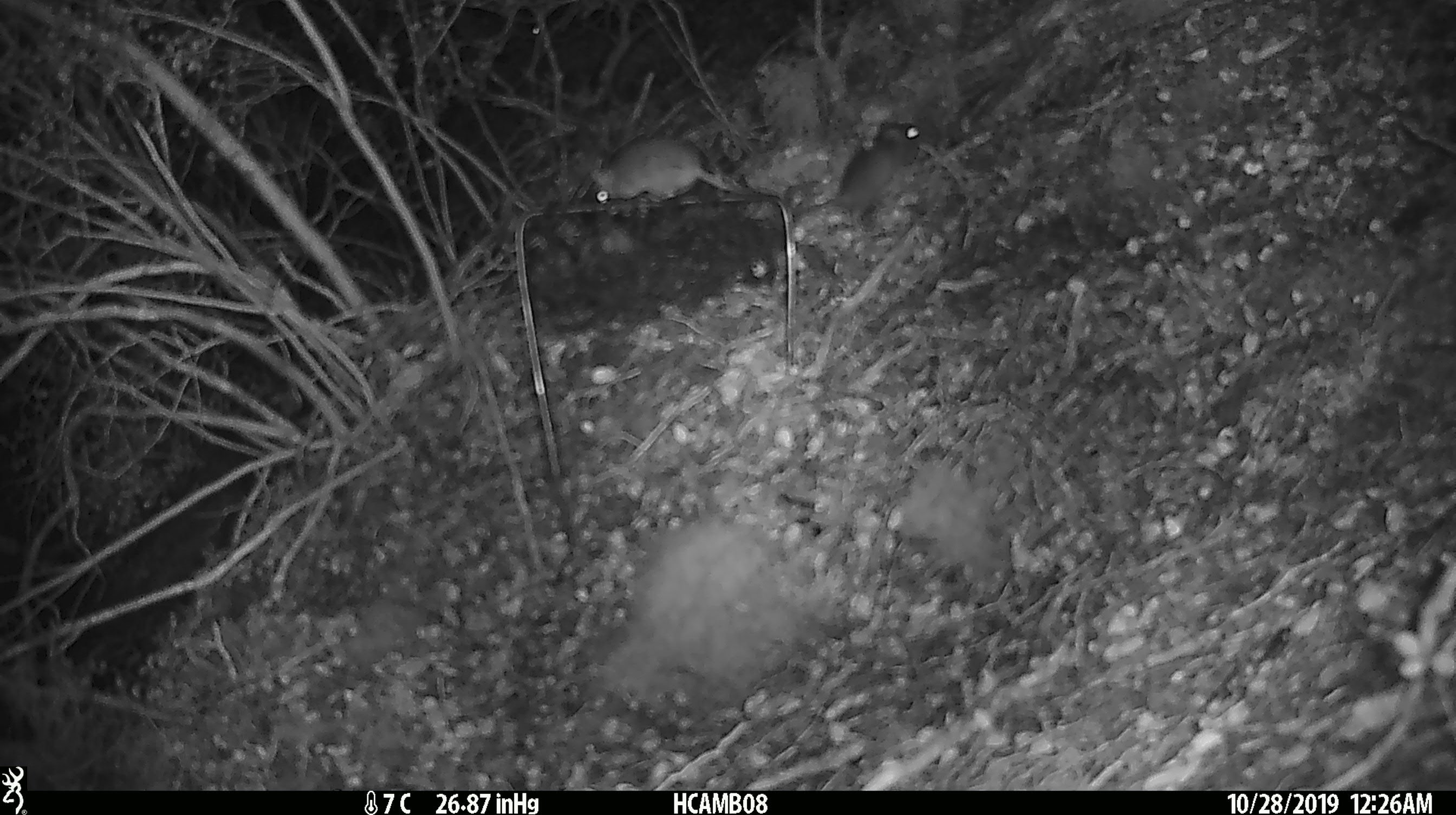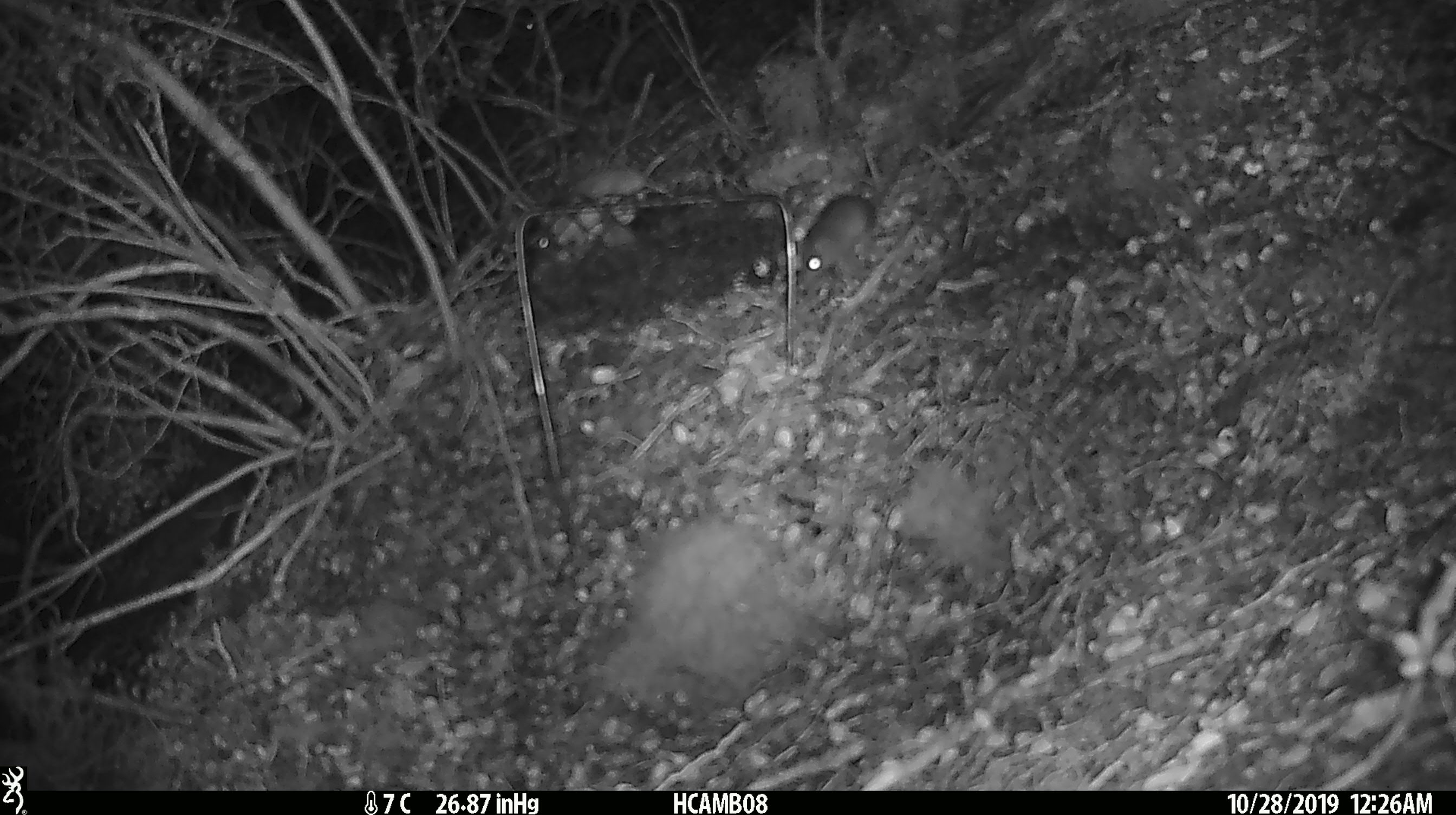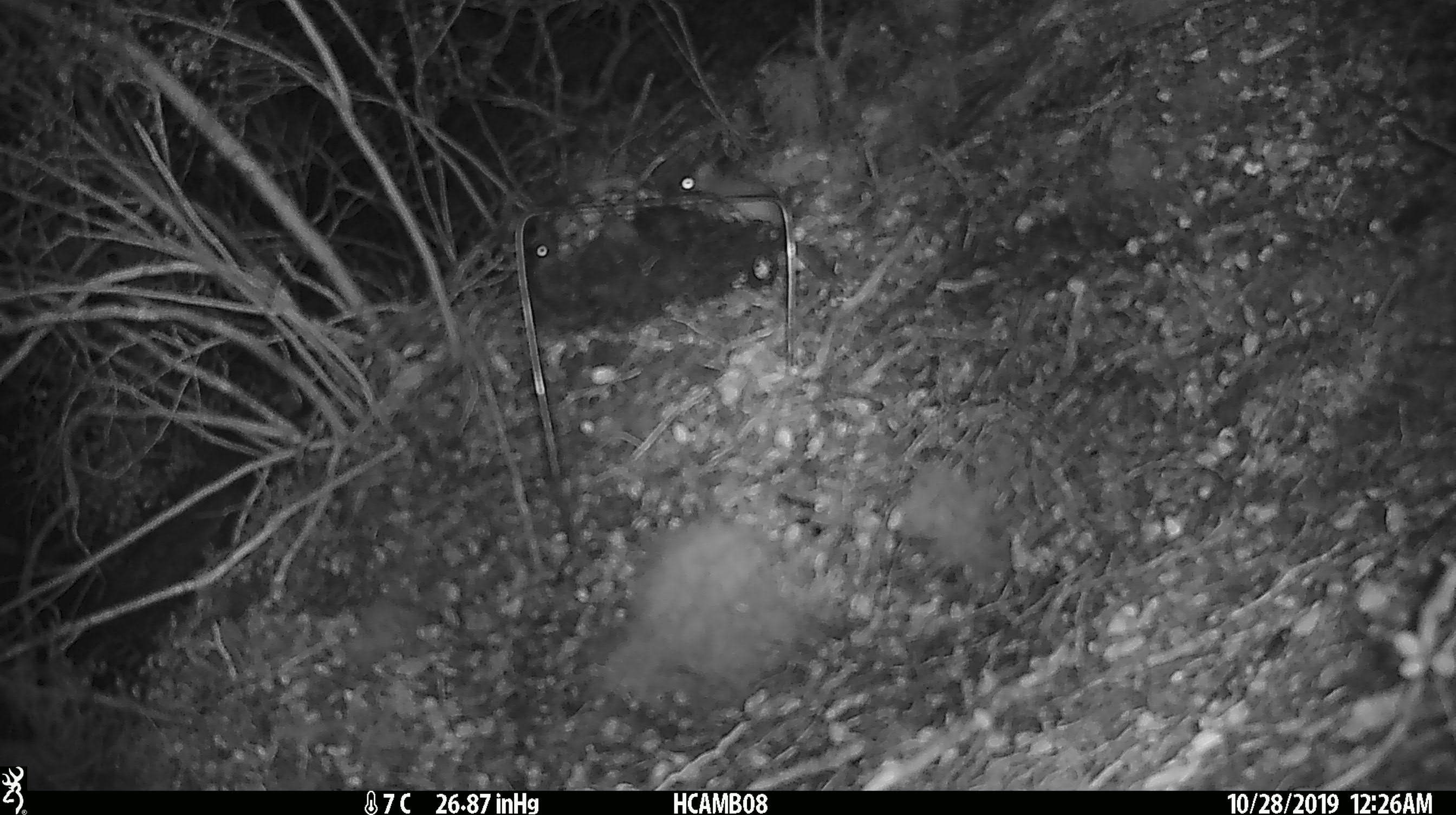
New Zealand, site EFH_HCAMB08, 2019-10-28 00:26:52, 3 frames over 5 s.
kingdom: Animalia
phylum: Chordata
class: Mammalia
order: Rodentia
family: Muridae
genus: Mus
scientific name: Mus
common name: mouse